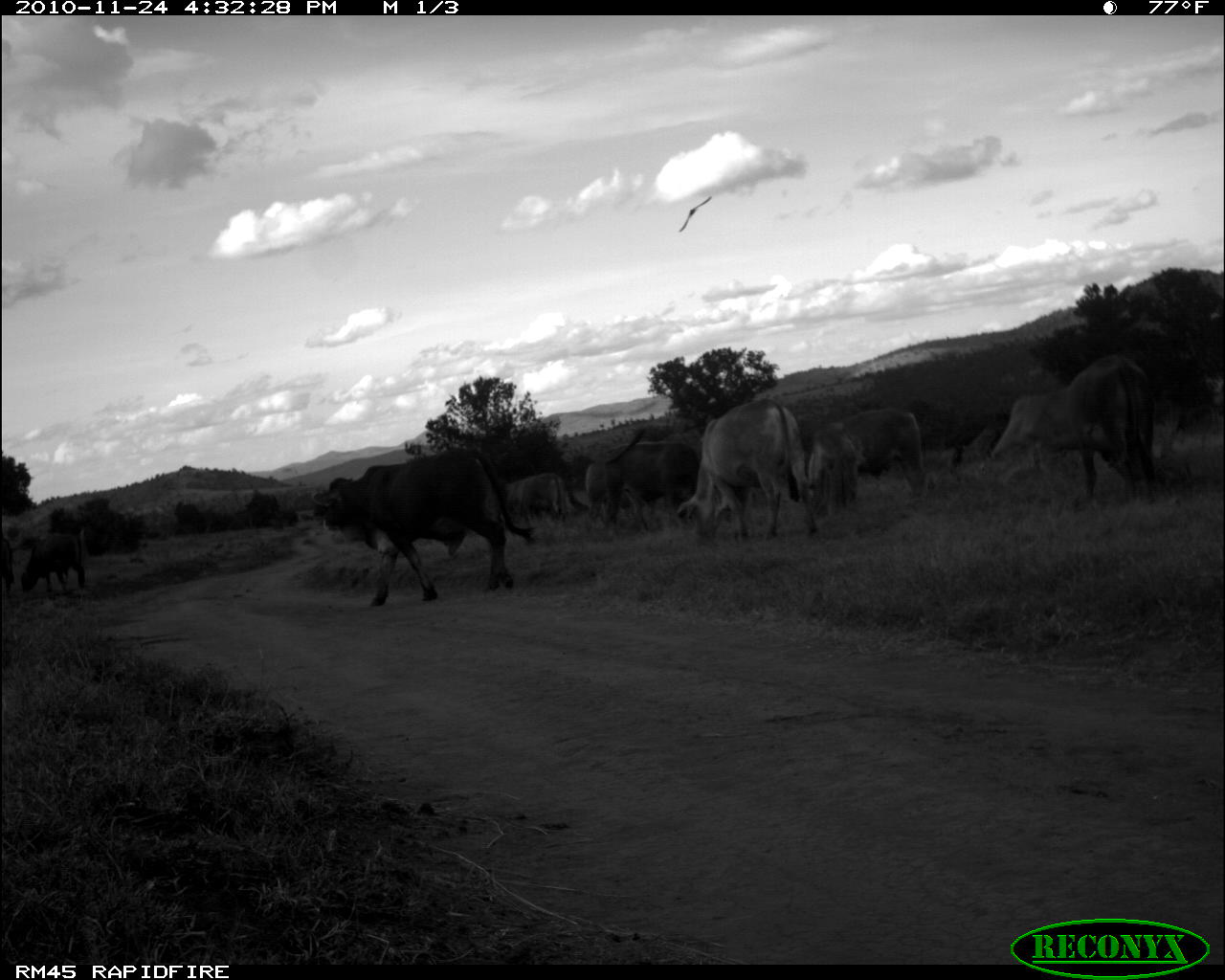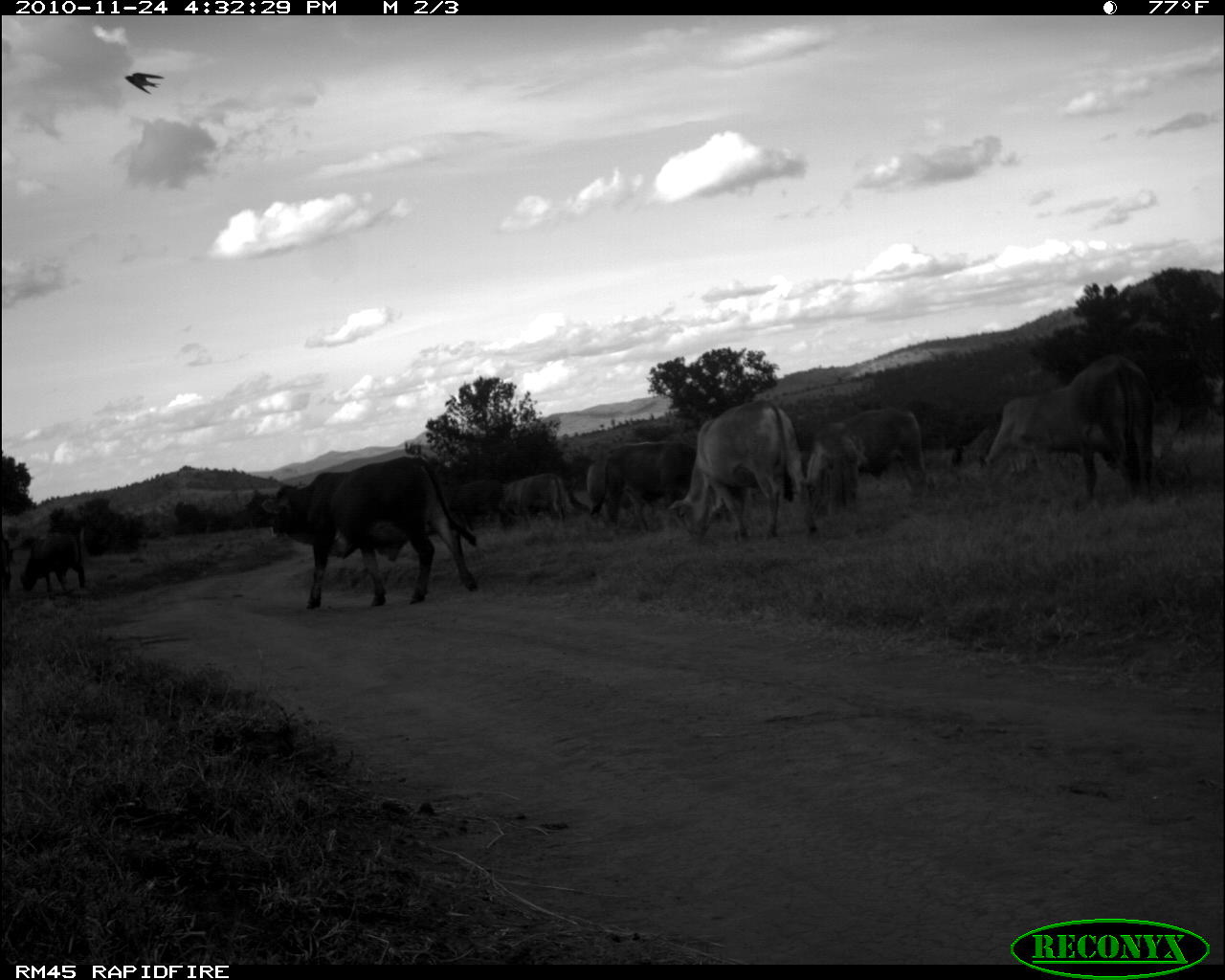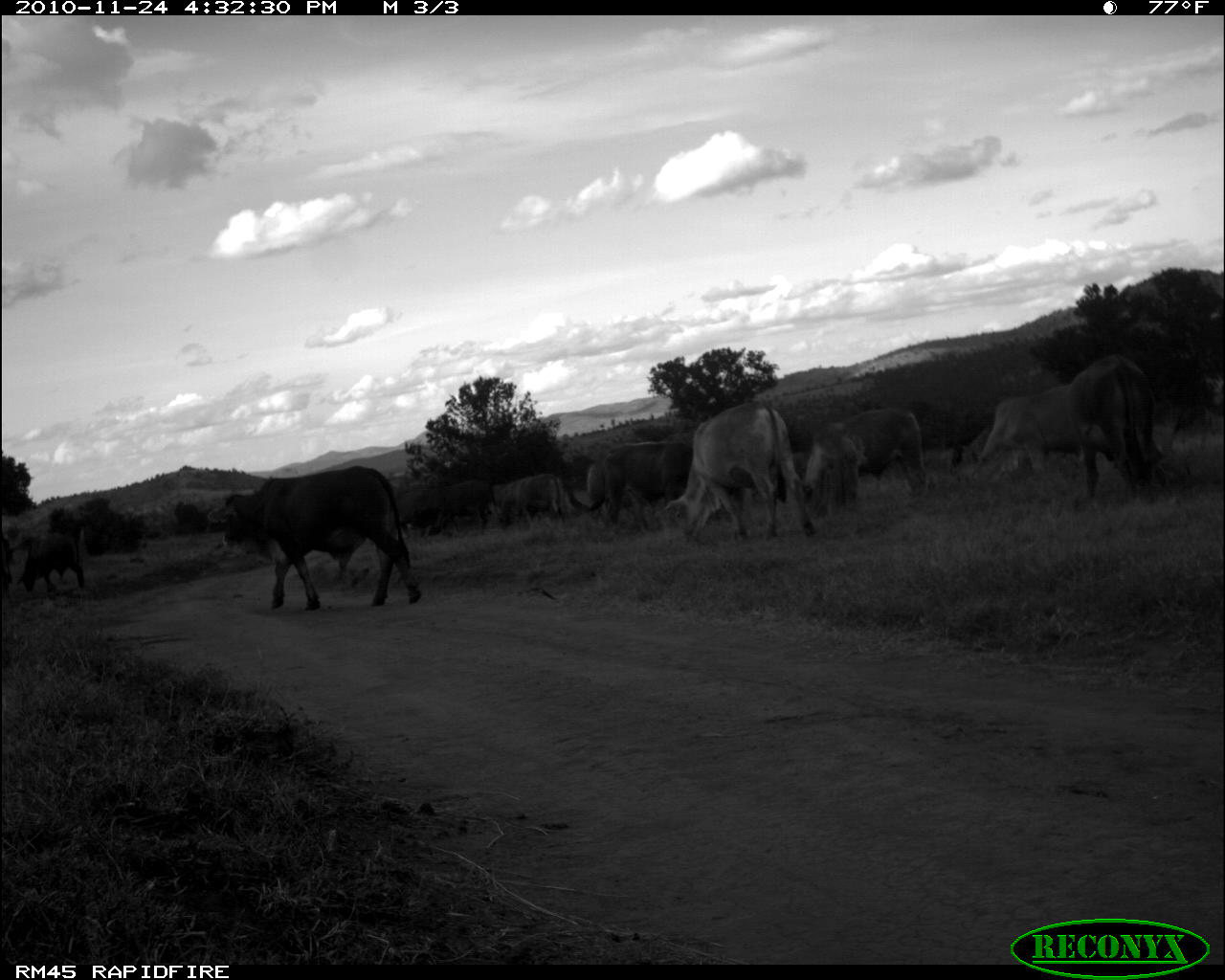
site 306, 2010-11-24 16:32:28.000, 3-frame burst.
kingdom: Animalia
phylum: Chordata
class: Mammalia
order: Artiodactyla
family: Bovidae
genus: Bos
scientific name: Bos taurus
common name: domestic cattle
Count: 8.